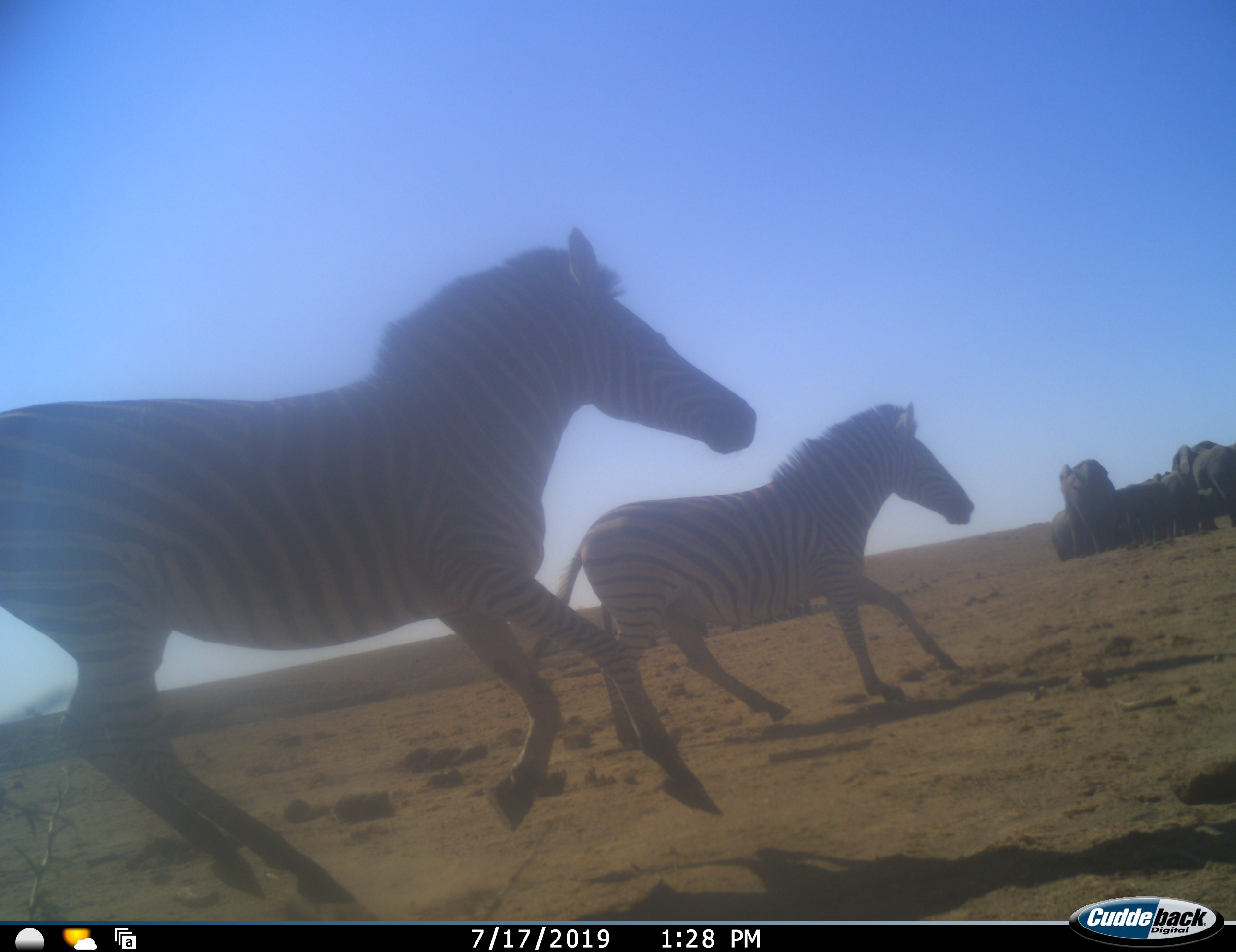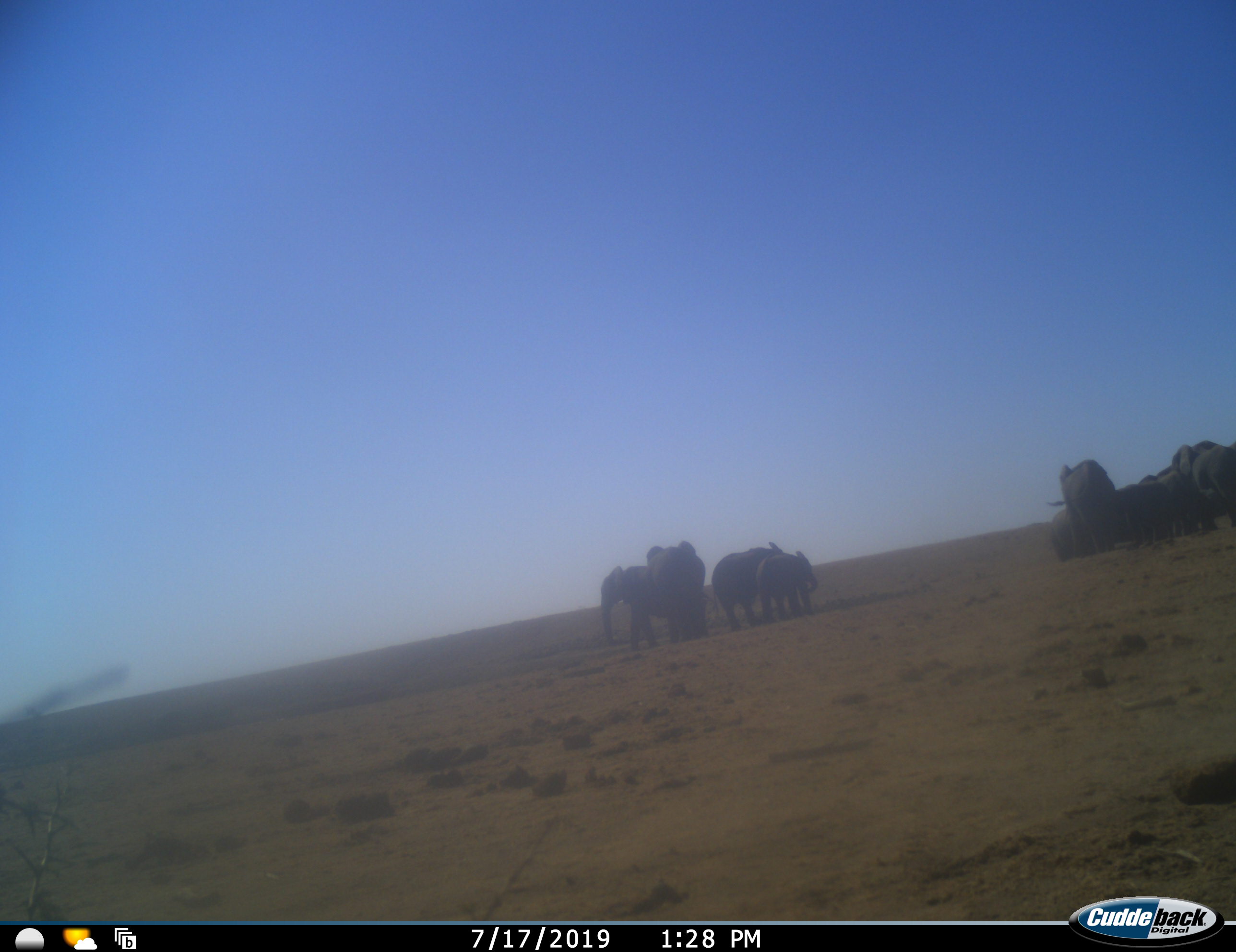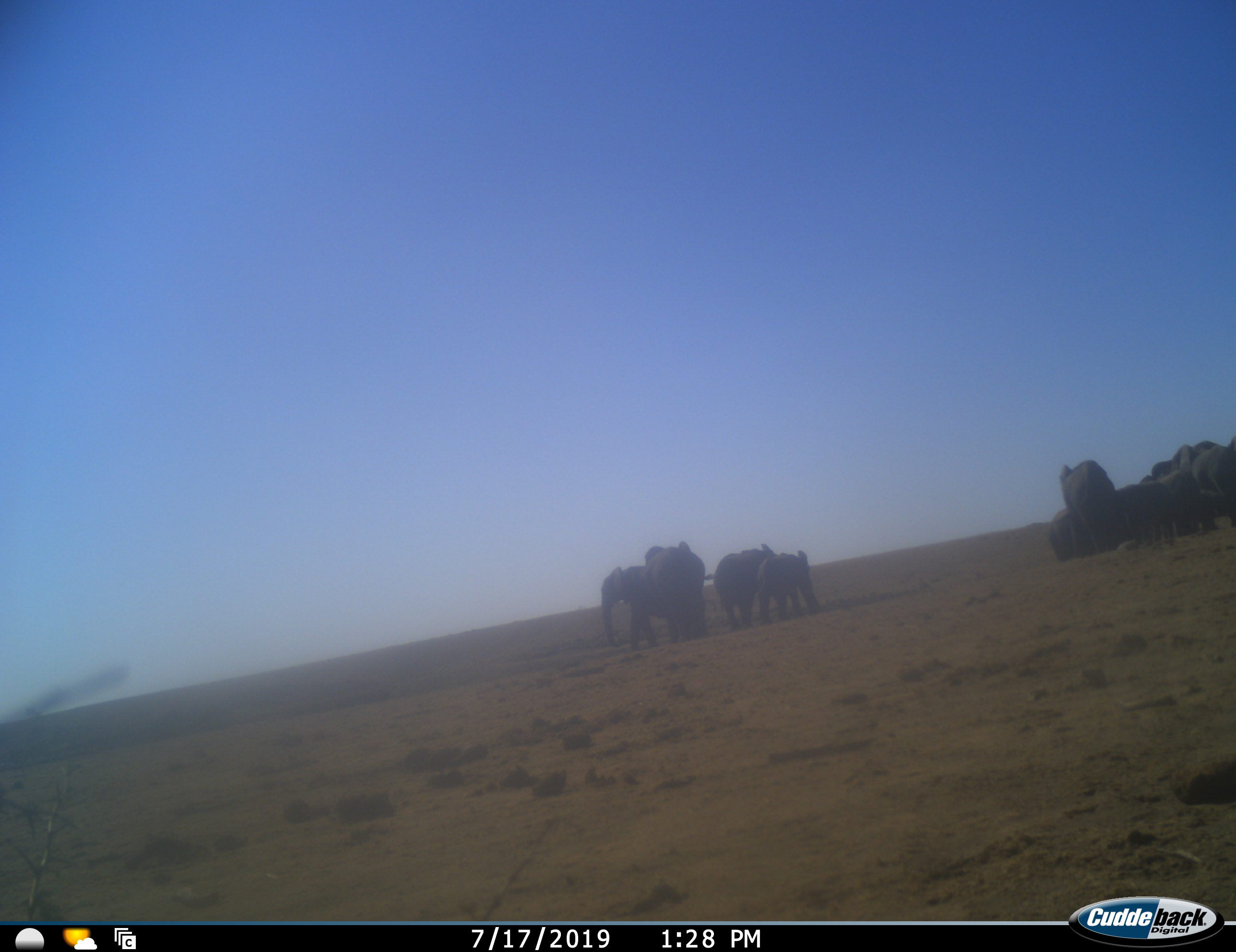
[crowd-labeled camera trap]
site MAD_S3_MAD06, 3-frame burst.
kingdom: Animalia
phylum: Chordata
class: Mammalia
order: Proboscidea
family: Elephantidae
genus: Loxodonta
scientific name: Loxodonta africana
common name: african bush elephant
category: elephant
Elephant (african bush elephant) (Loxodonta africana), count 10. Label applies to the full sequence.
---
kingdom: Animalia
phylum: Chordata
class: Mammalia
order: Perissodactyla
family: Equidae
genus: Equus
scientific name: Equus quagga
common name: plains zebra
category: zebraplains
Zebraplains (plains zebra) (Equus quagga), count 2. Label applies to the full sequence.